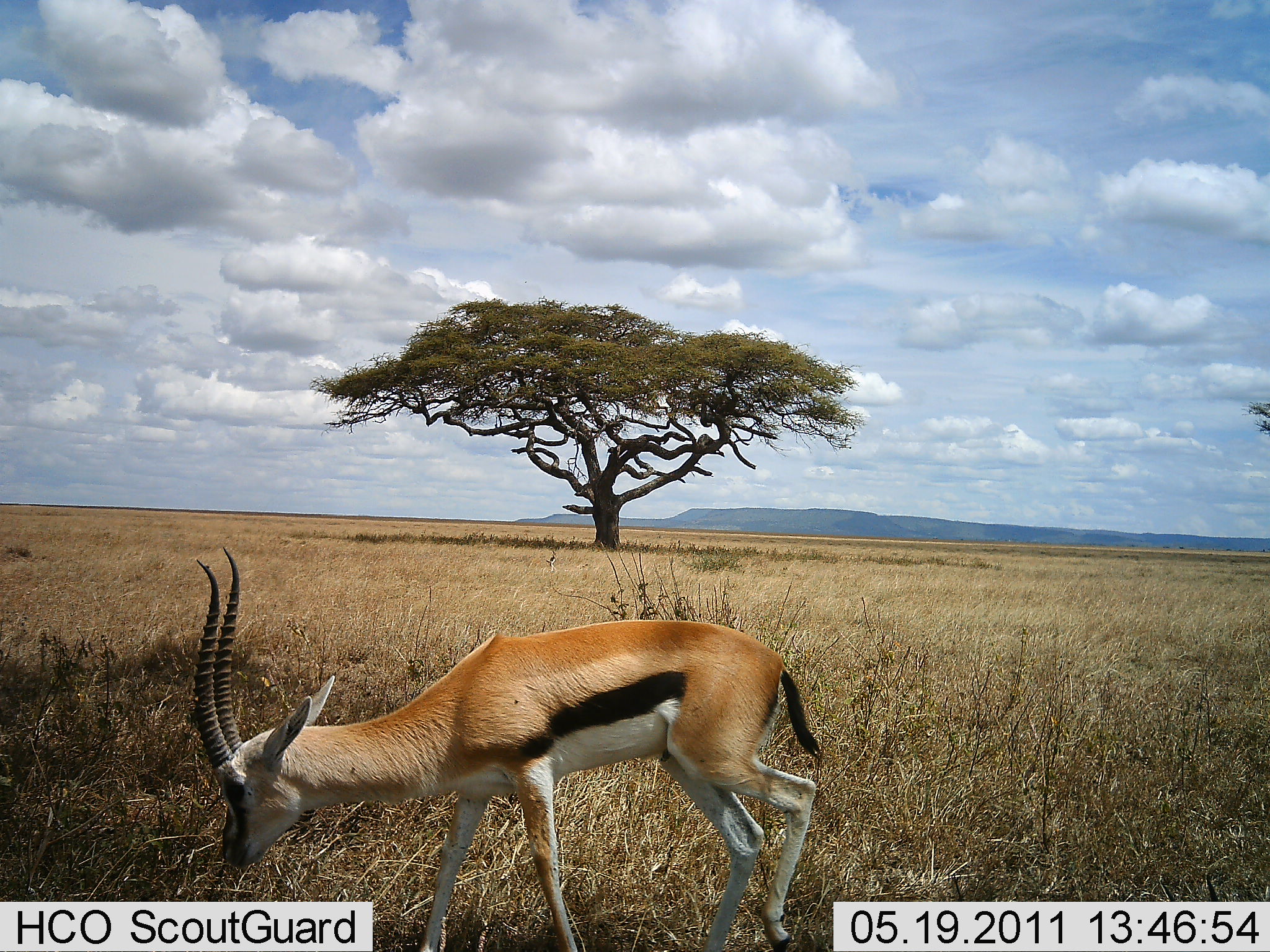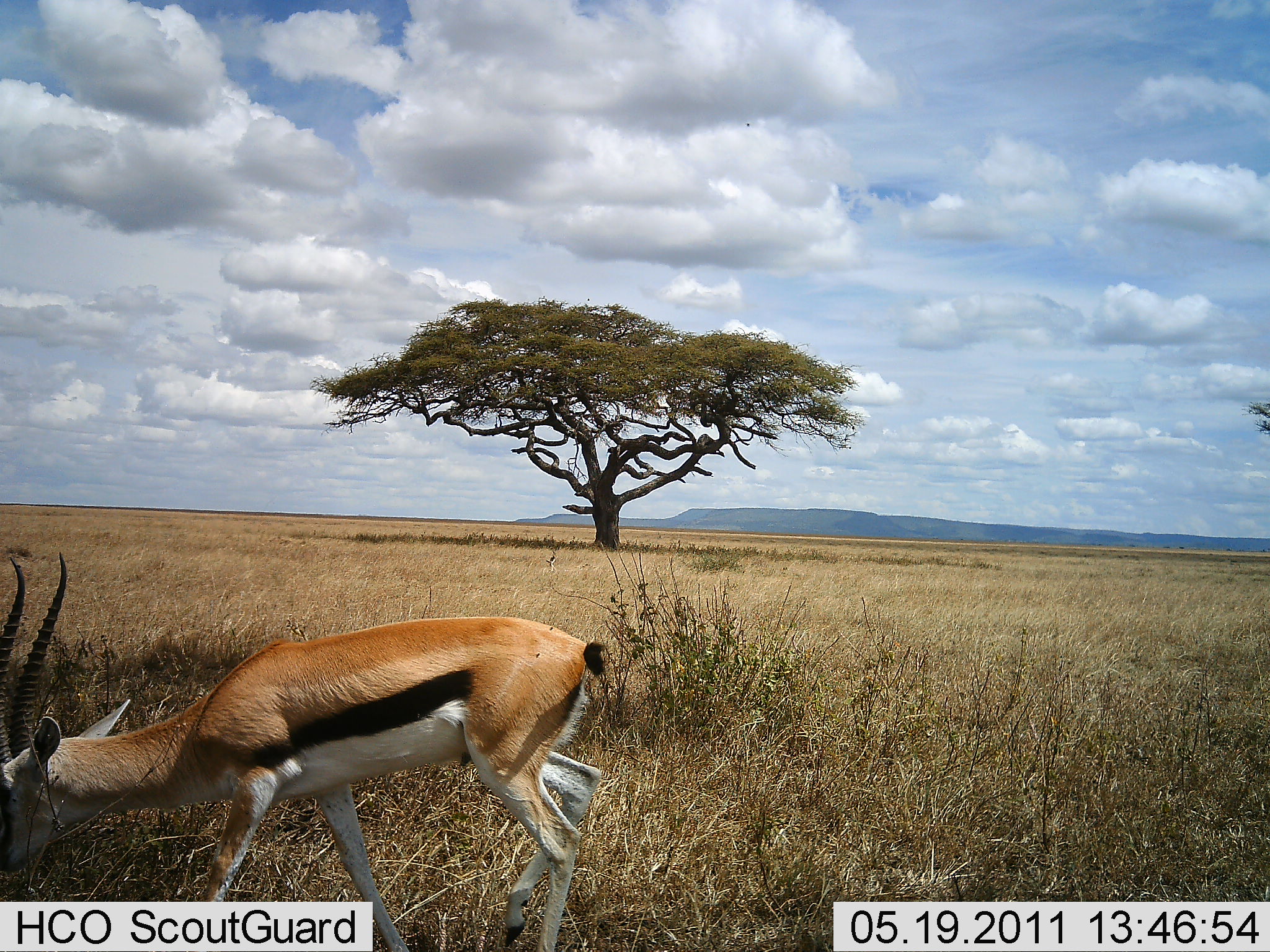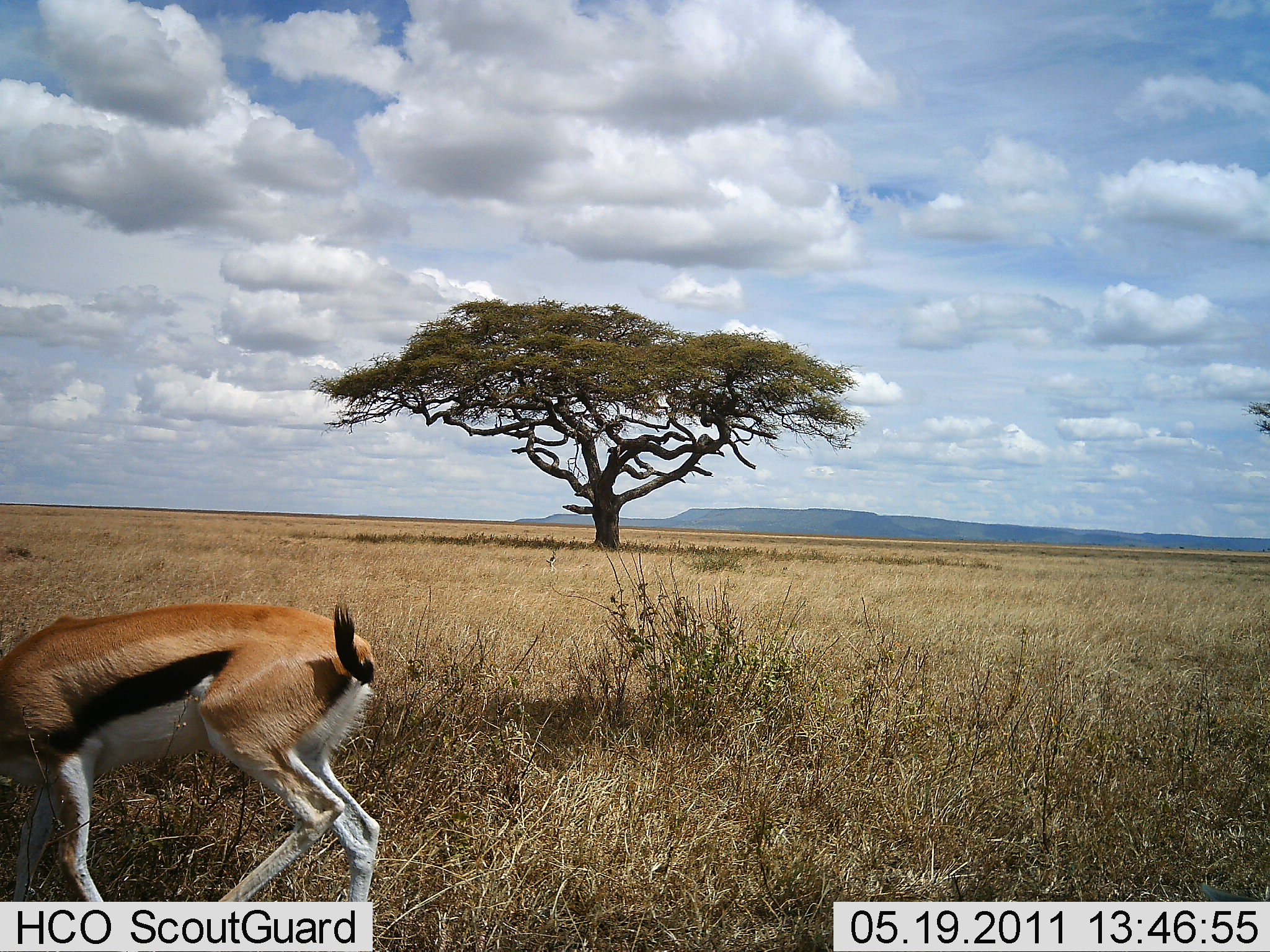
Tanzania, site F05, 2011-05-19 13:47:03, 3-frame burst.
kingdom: Animalia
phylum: Chordata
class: Mammalia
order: Artiodactyla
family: Bovidae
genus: Eudorcas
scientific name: Eudorcas thomsonii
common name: thomson's gazelle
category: gazellethomsons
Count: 1.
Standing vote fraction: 20%.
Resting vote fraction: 0%.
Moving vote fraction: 50%.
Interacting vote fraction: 0%.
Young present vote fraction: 0%.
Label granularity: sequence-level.